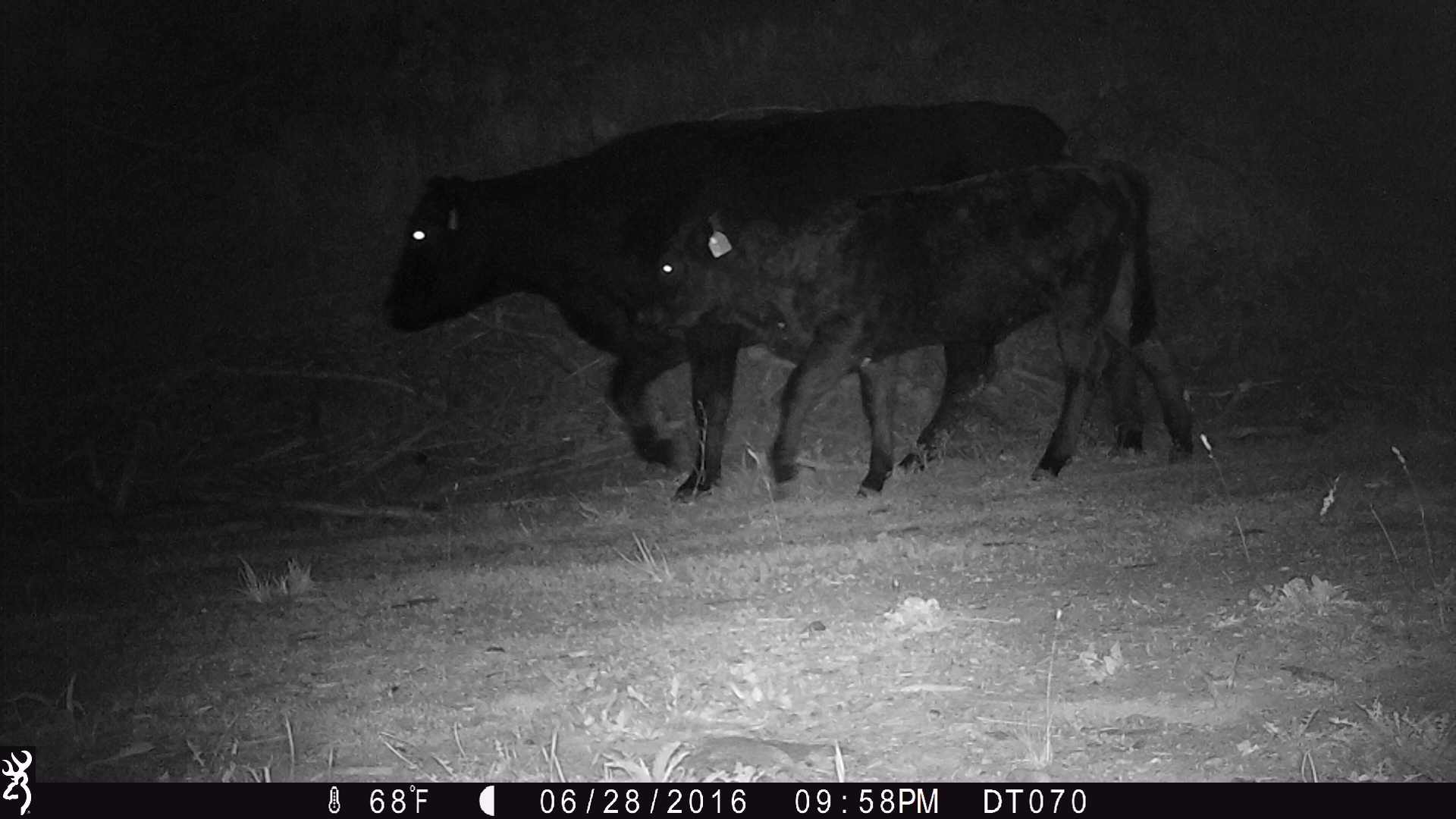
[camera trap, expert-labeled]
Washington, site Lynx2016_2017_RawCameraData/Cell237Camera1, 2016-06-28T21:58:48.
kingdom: Animalia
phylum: Chordata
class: Mammalia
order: Artiodactyla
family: Bovidae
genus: Bos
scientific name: Bos taurus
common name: domestic cattle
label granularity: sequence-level